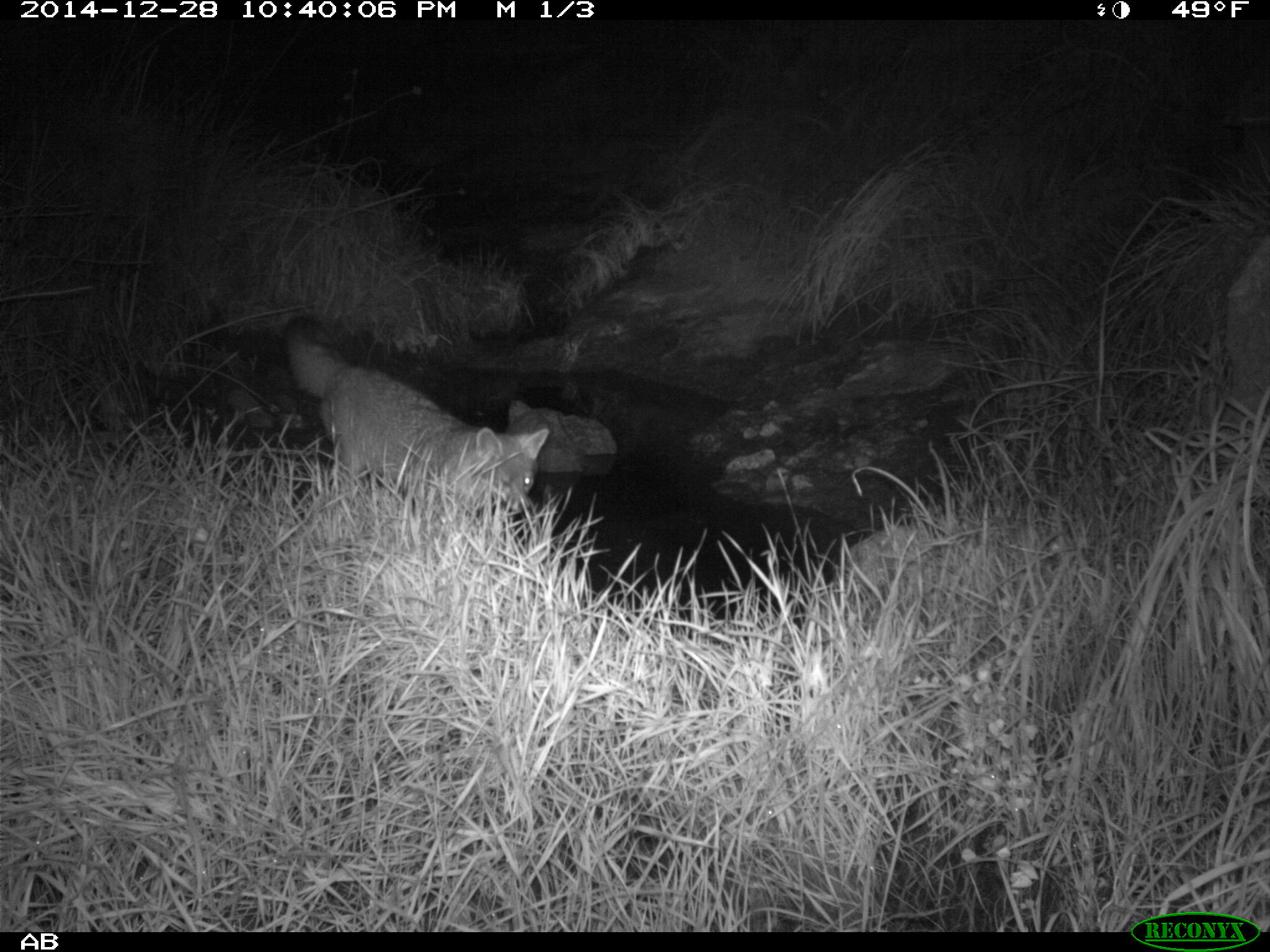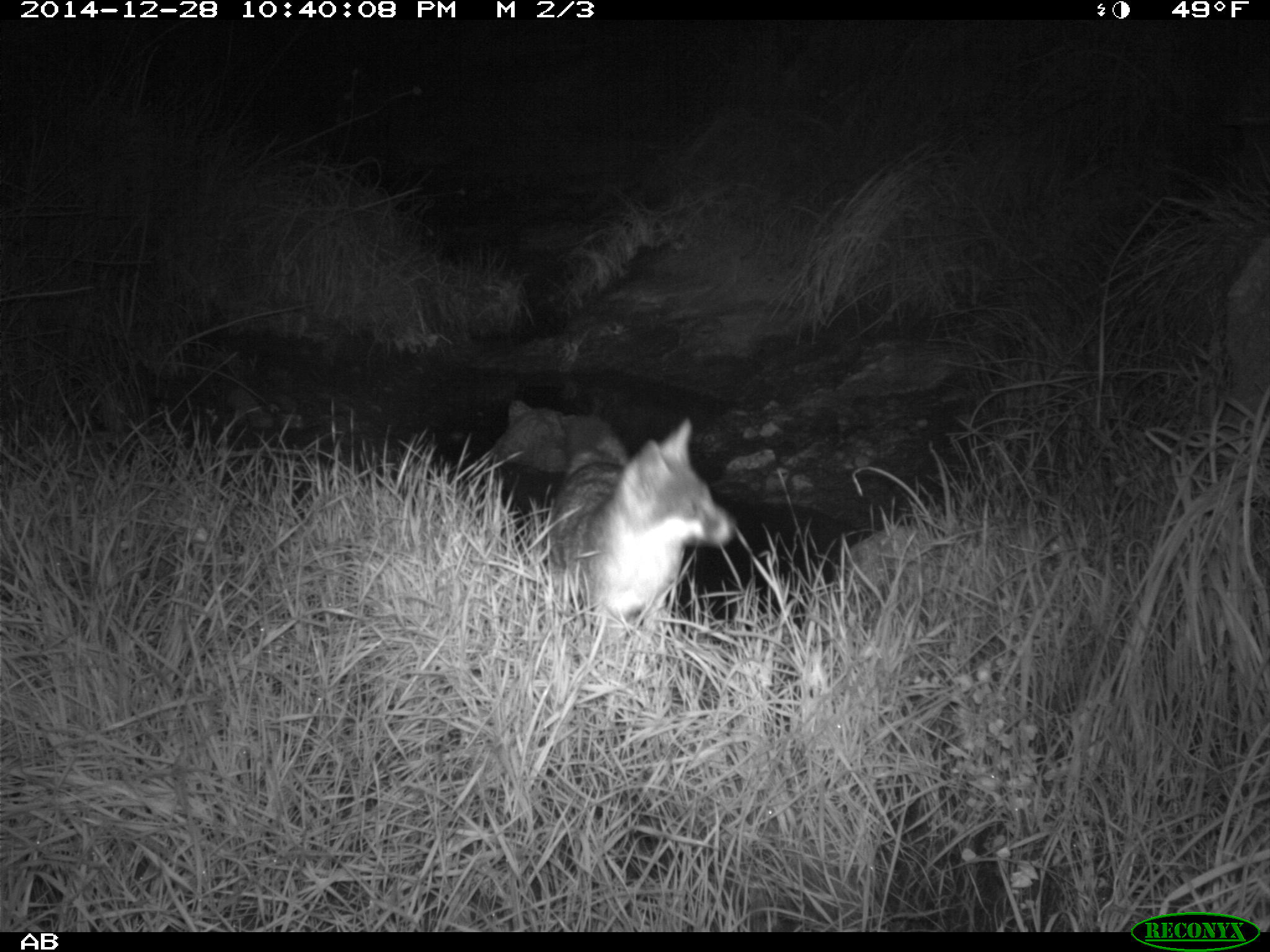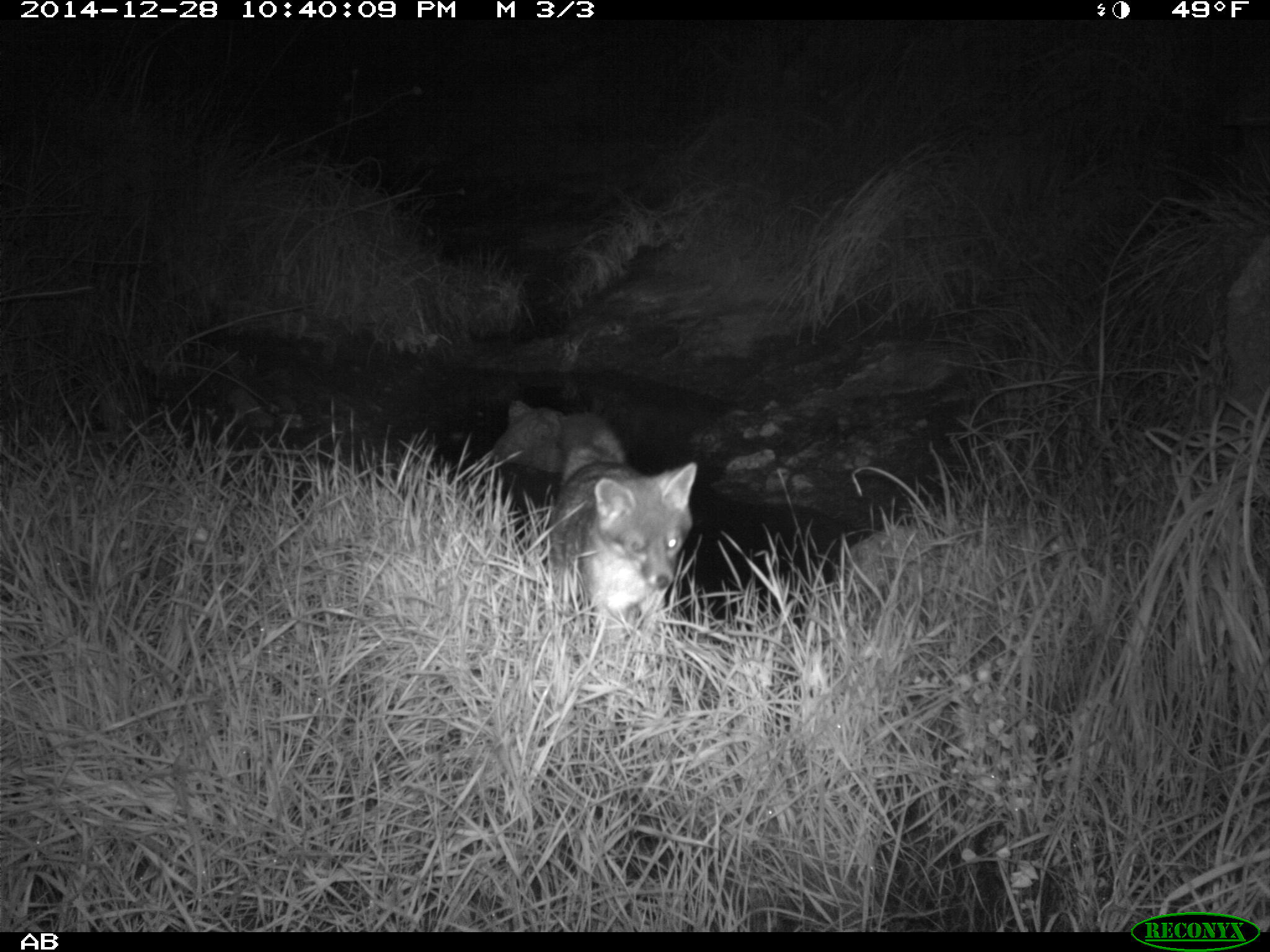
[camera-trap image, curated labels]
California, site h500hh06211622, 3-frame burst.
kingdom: Animalia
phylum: Chordata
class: Mammalia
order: Carnivora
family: Canidae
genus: Urocyon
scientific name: Urocyon littoralis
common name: island fox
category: fox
Fox (island fox) (Urocyon littoralis).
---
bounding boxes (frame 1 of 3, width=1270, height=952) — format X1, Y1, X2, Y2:
fox: 287, 338, 549, 509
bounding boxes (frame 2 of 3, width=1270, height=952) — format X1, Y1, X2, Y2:
fox: 534, 415, 735, 681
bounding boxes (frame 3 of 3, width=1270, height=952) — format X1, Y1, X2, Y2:
fox: 551, 411, 698, 639